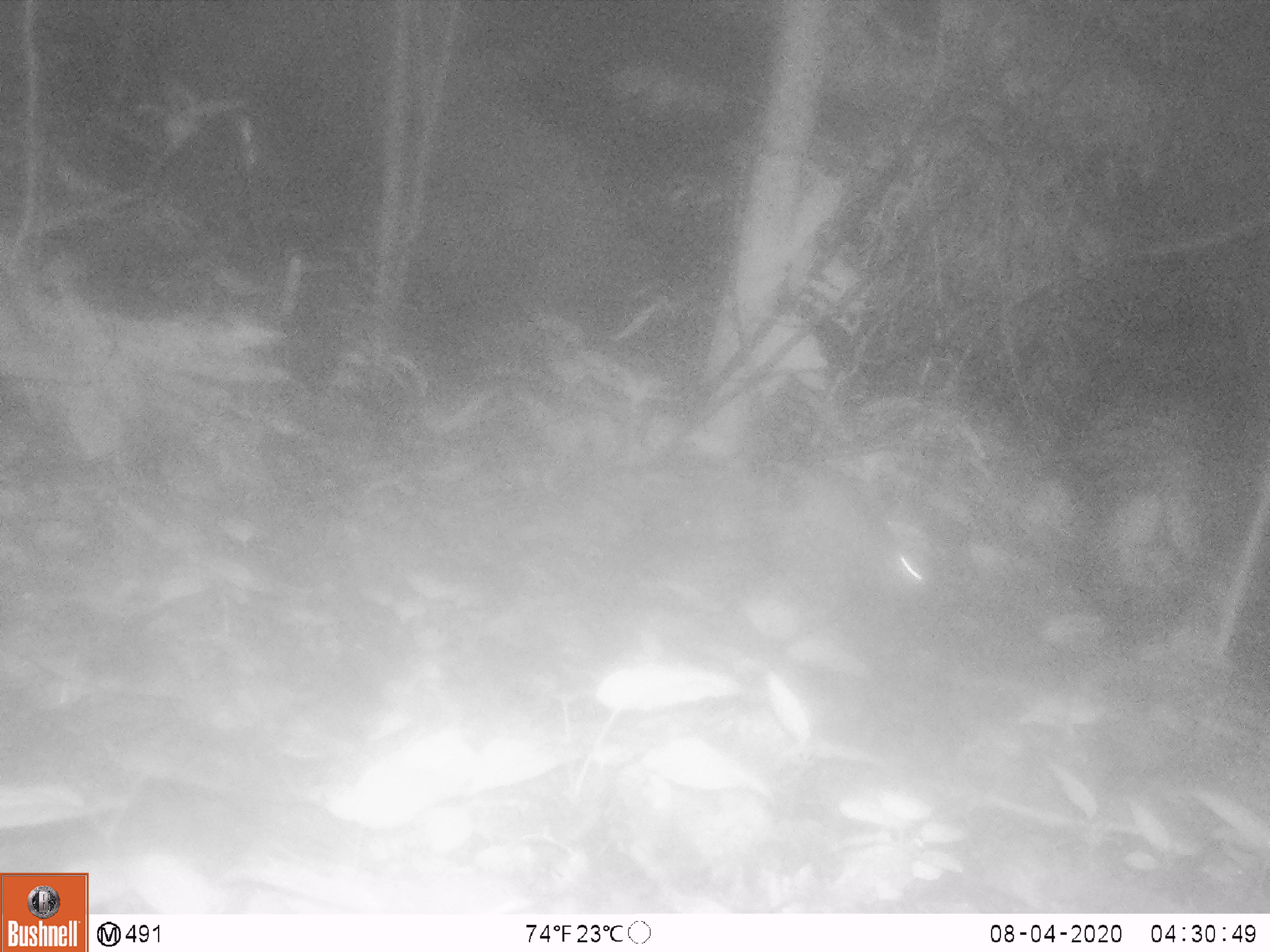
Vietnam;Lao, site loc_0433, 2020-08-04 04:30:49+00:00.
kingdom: Animalia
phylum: Chordata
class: Mammalia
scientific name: Mammalia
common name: mammal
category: unidentified small mammal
Unidentified small mammal (mammal) (Mammalia). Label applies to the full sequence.